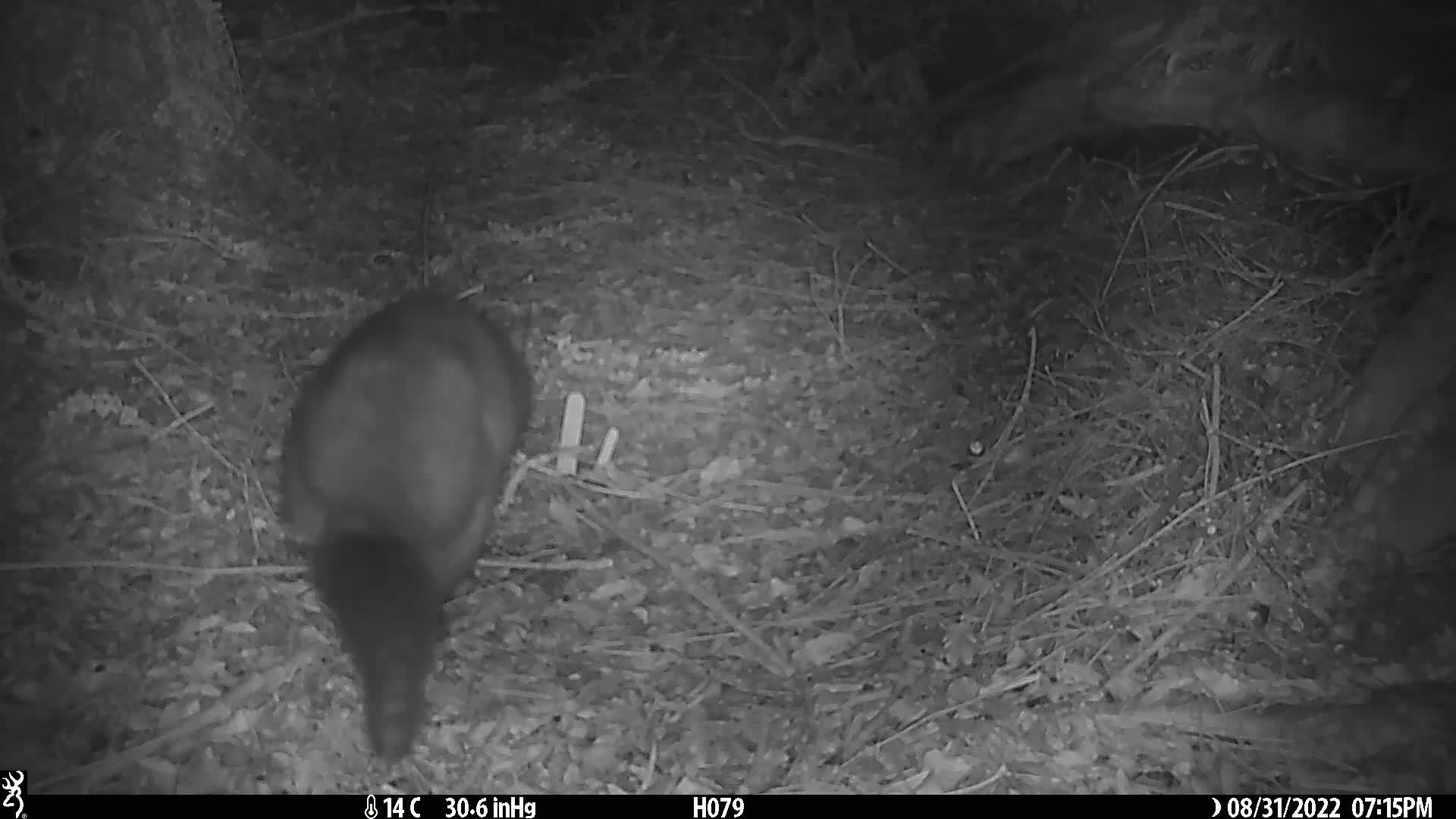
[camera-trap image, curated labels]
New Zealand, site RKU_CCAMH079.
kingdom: Animalia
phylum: Chordata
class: Mammalia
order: Diprotodontia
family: Phalangeridae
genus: Trichosurus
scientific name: Trichosurus vulpecula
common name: common brushtail possum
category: possum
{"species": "possum (common brushtail possum) (Trichosurus vulpecula)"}